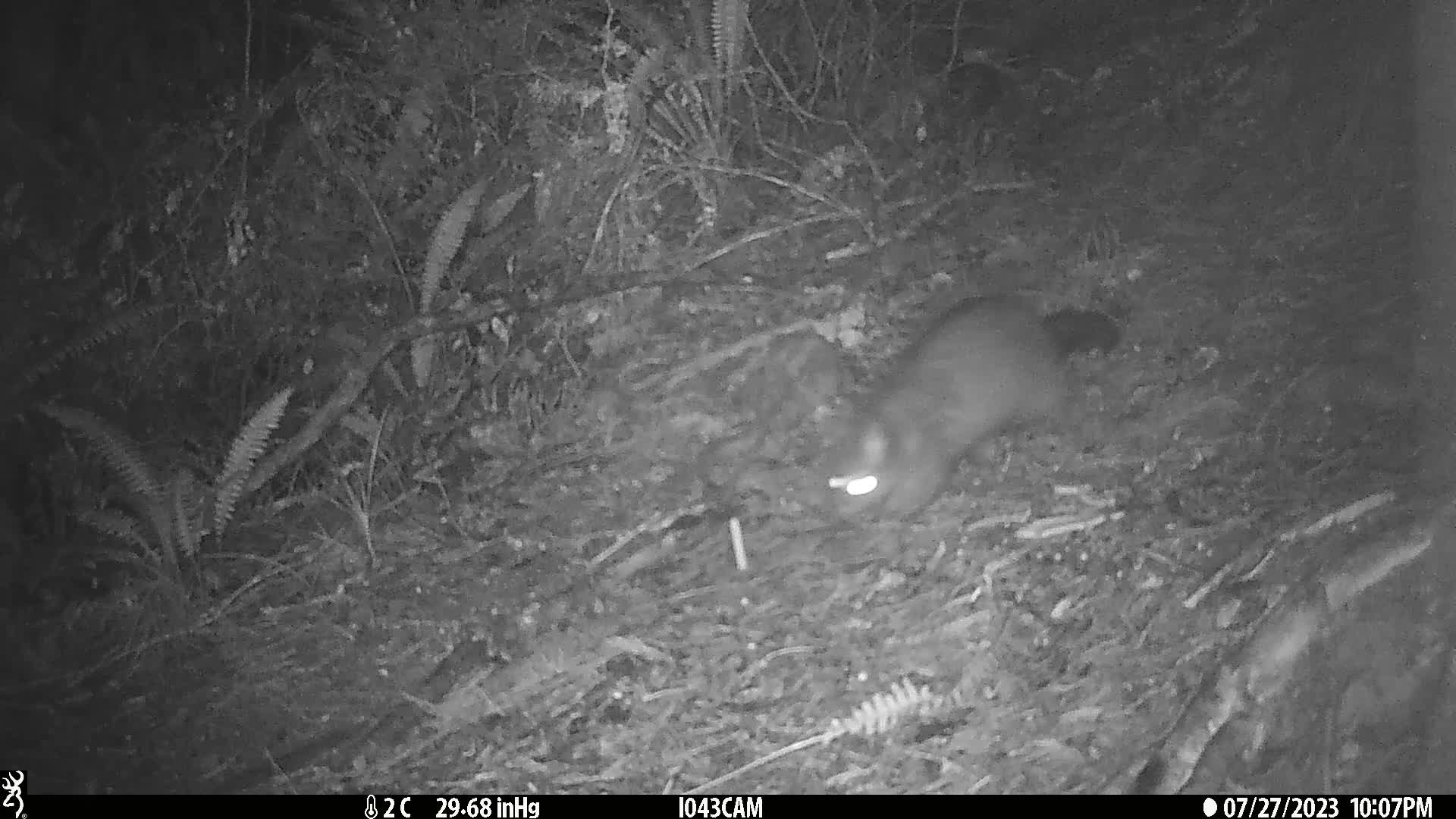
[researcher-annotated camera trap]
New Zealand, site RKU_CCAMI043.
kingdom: Animalia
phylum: Chordata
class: Mammalia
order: Diprotodontia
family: Phalangeridae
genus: Trichosurus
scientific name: Trichosurus vulpecula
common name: common brushtail possum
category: possum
Possum (common brushtail possum) (Trichosurus vulpecula).